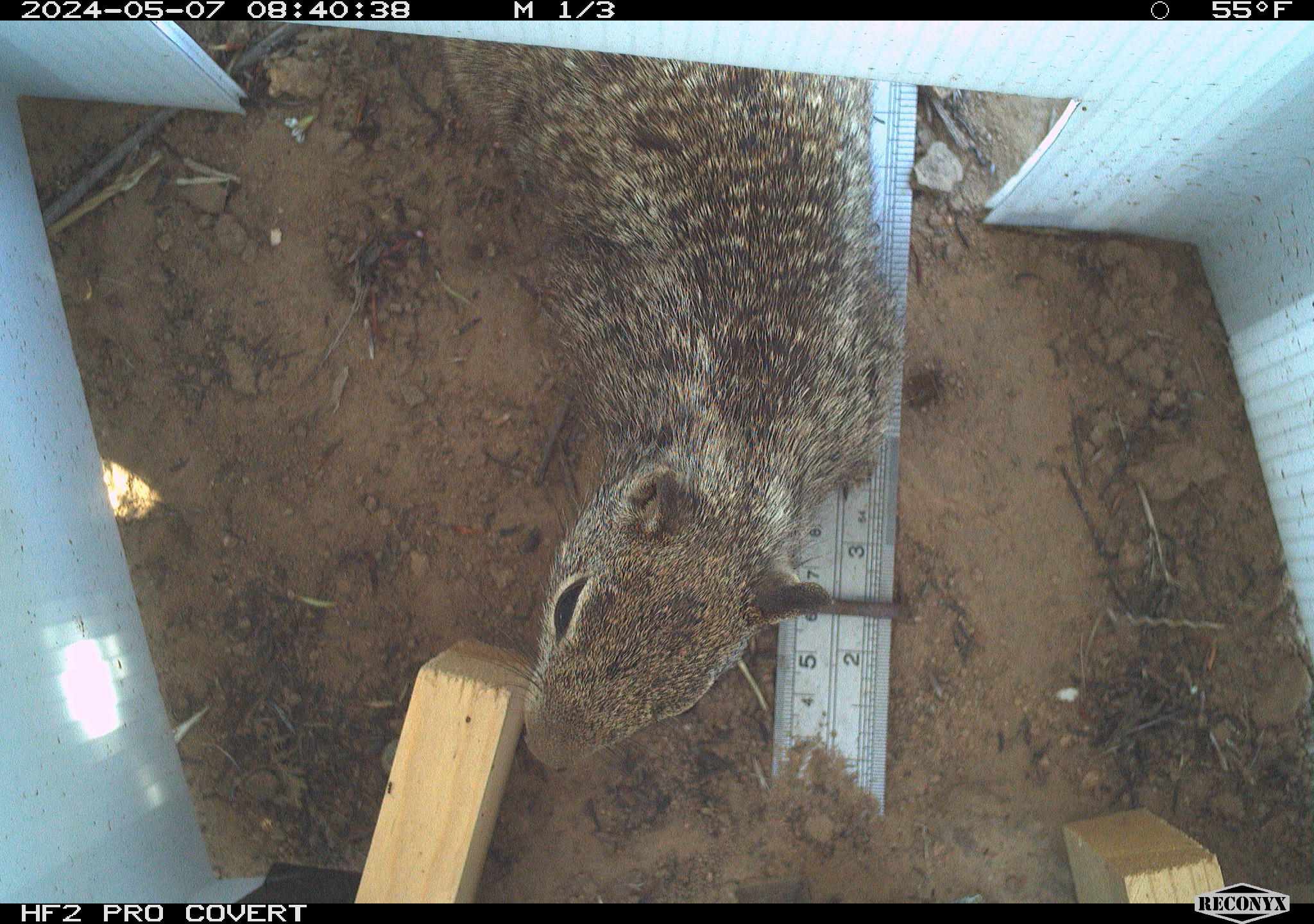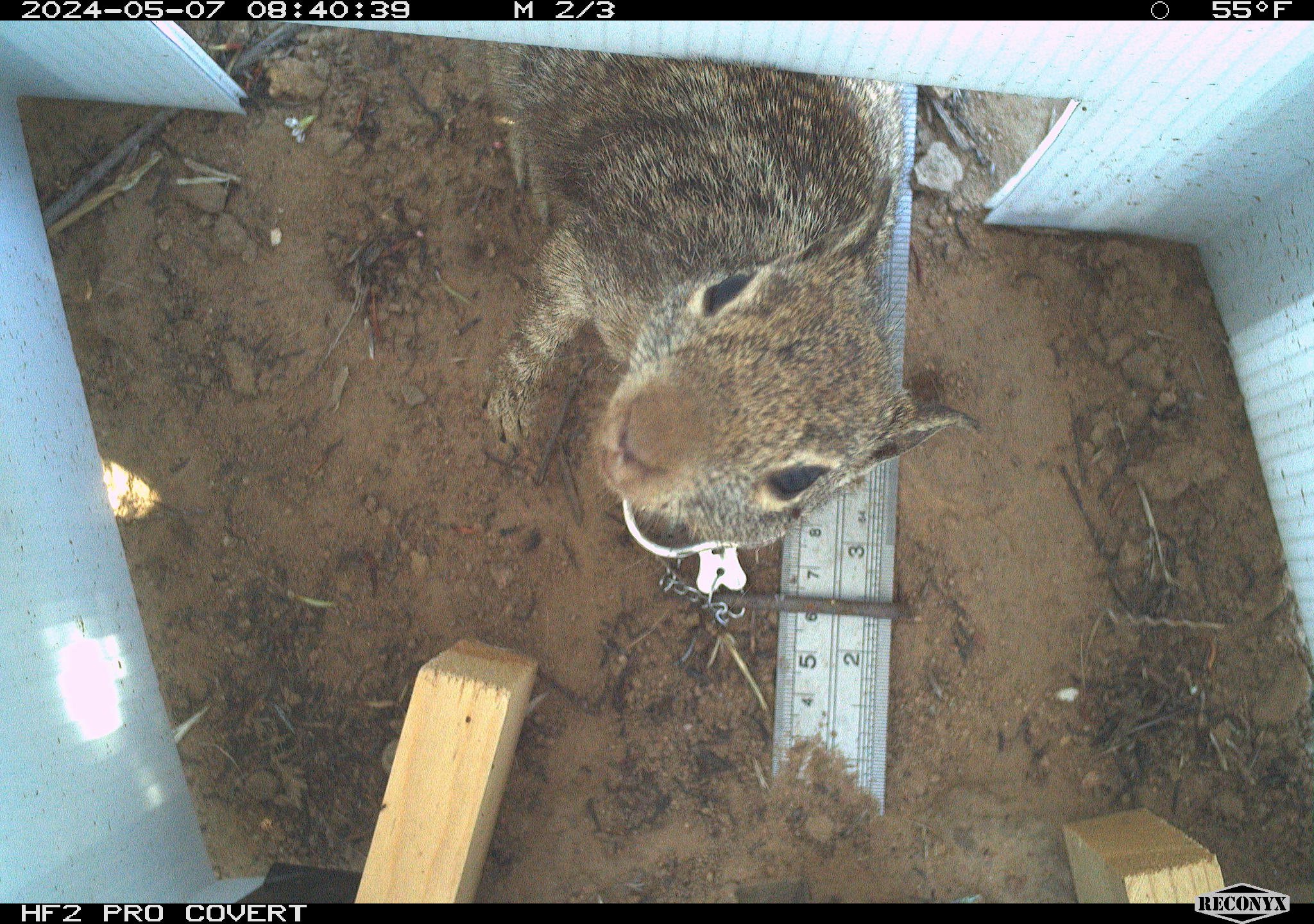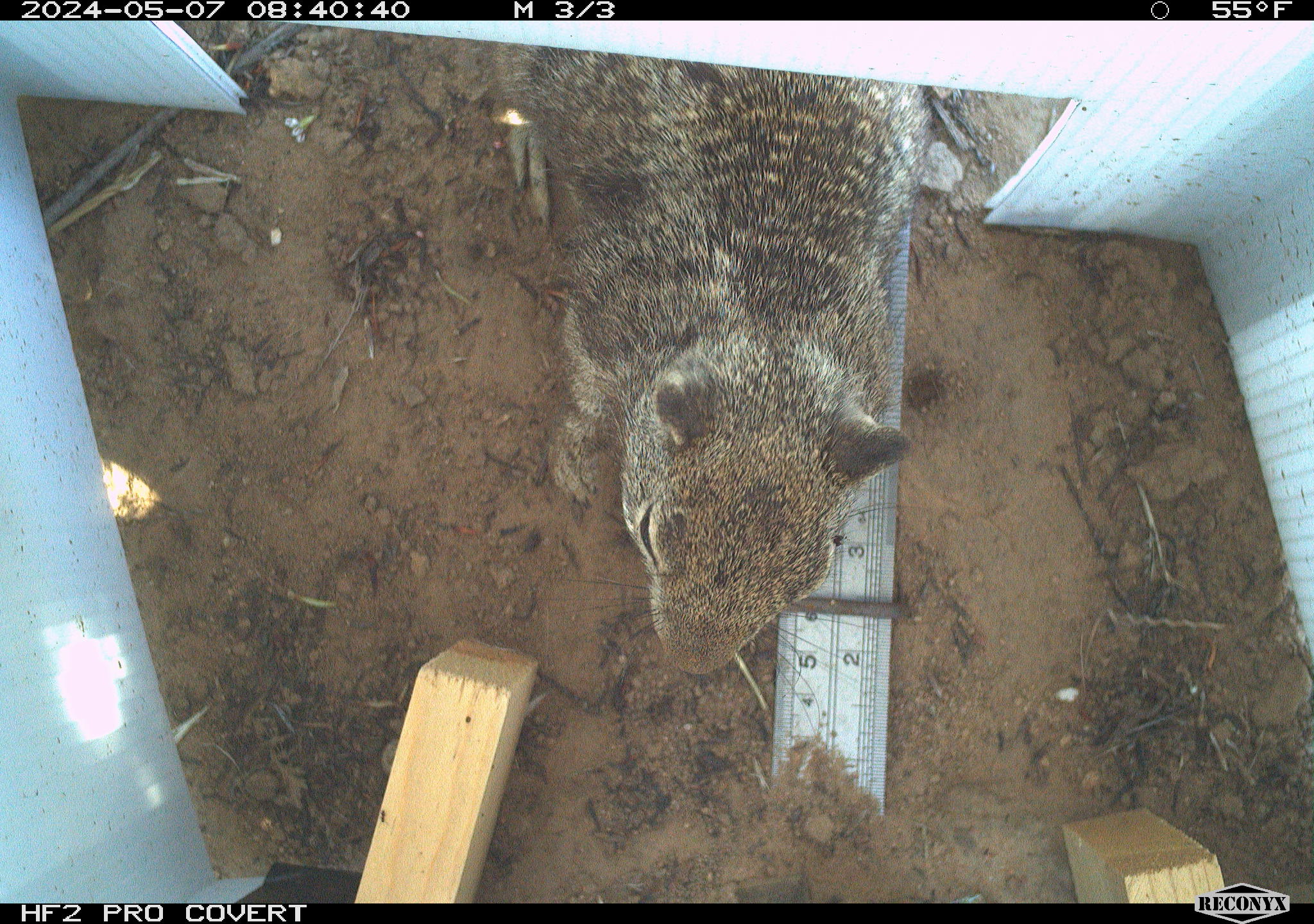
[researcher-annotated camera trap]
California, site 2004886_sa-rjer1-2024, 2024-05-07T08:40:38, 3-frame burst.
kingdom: Animalia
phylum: Chordata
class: Mammalia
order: Rodentia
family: Sciuridae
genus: Otospermophilus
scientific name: Otospermophilus beecheyi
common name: california ground squirrel